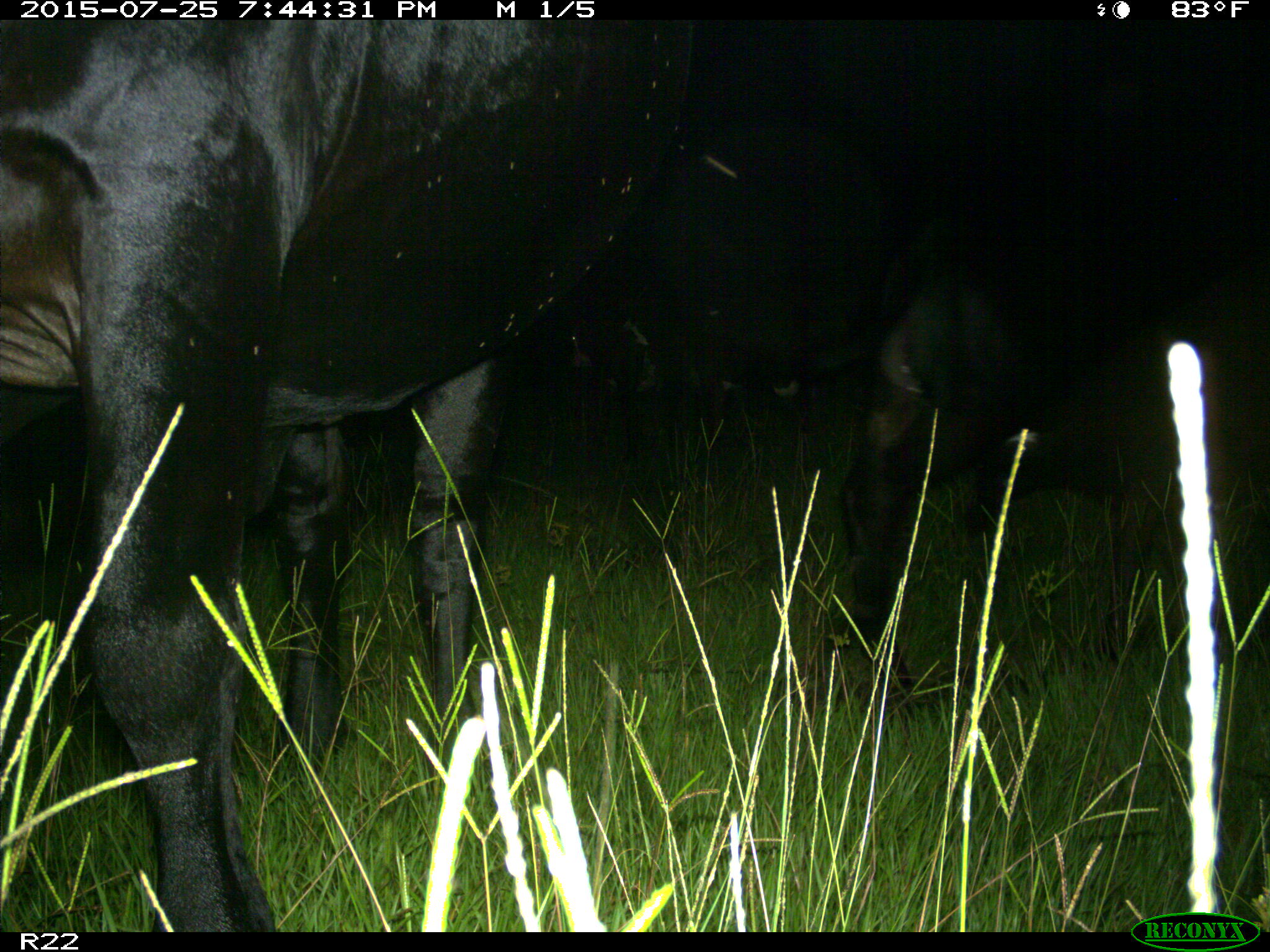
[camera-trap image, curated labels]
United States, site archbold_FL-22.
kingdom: Animalia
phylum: Chordata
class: Mammalia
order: Artiodactyla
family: Bovidae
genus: Bos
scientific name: Bos taurus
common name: domestic cow